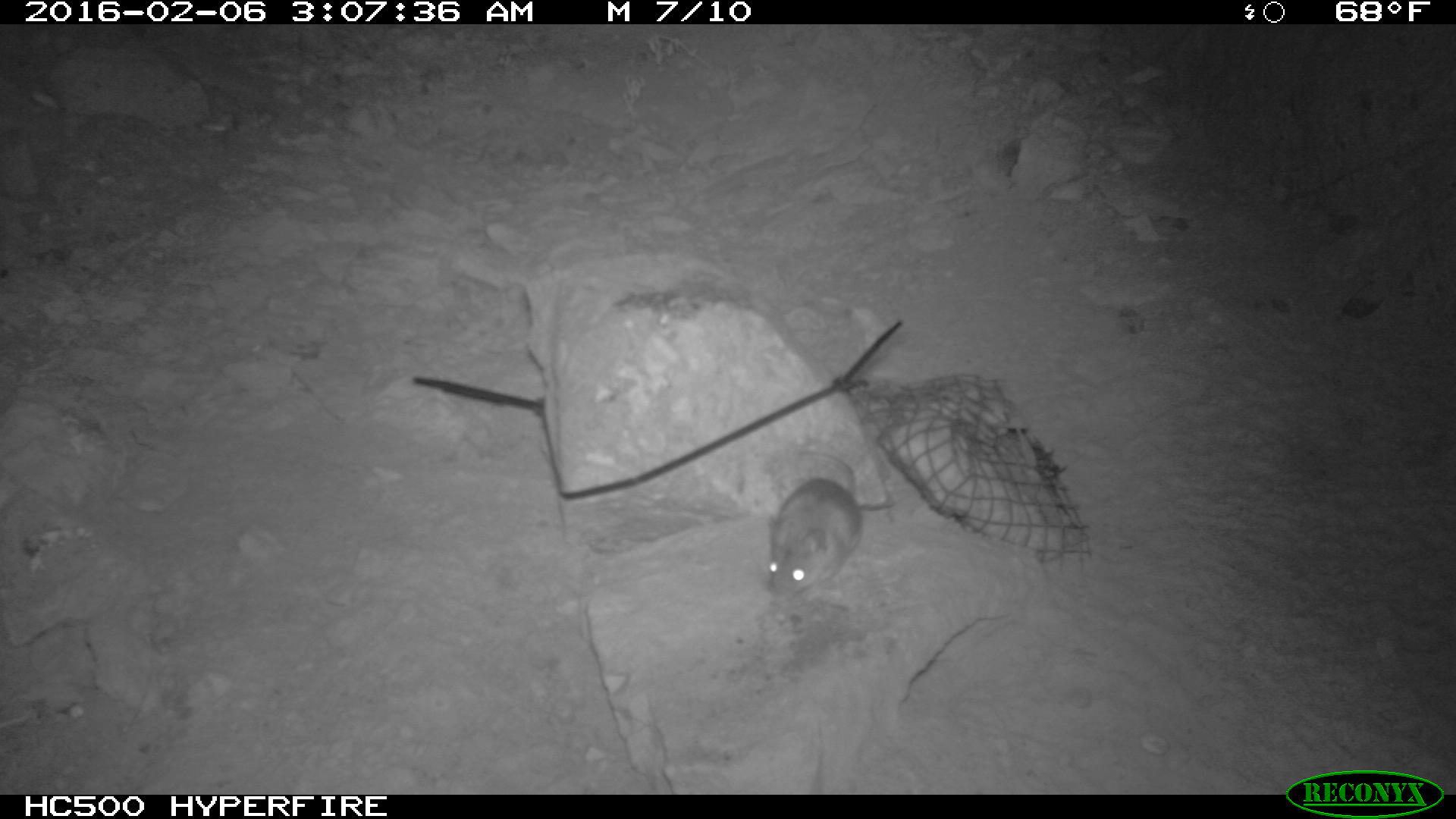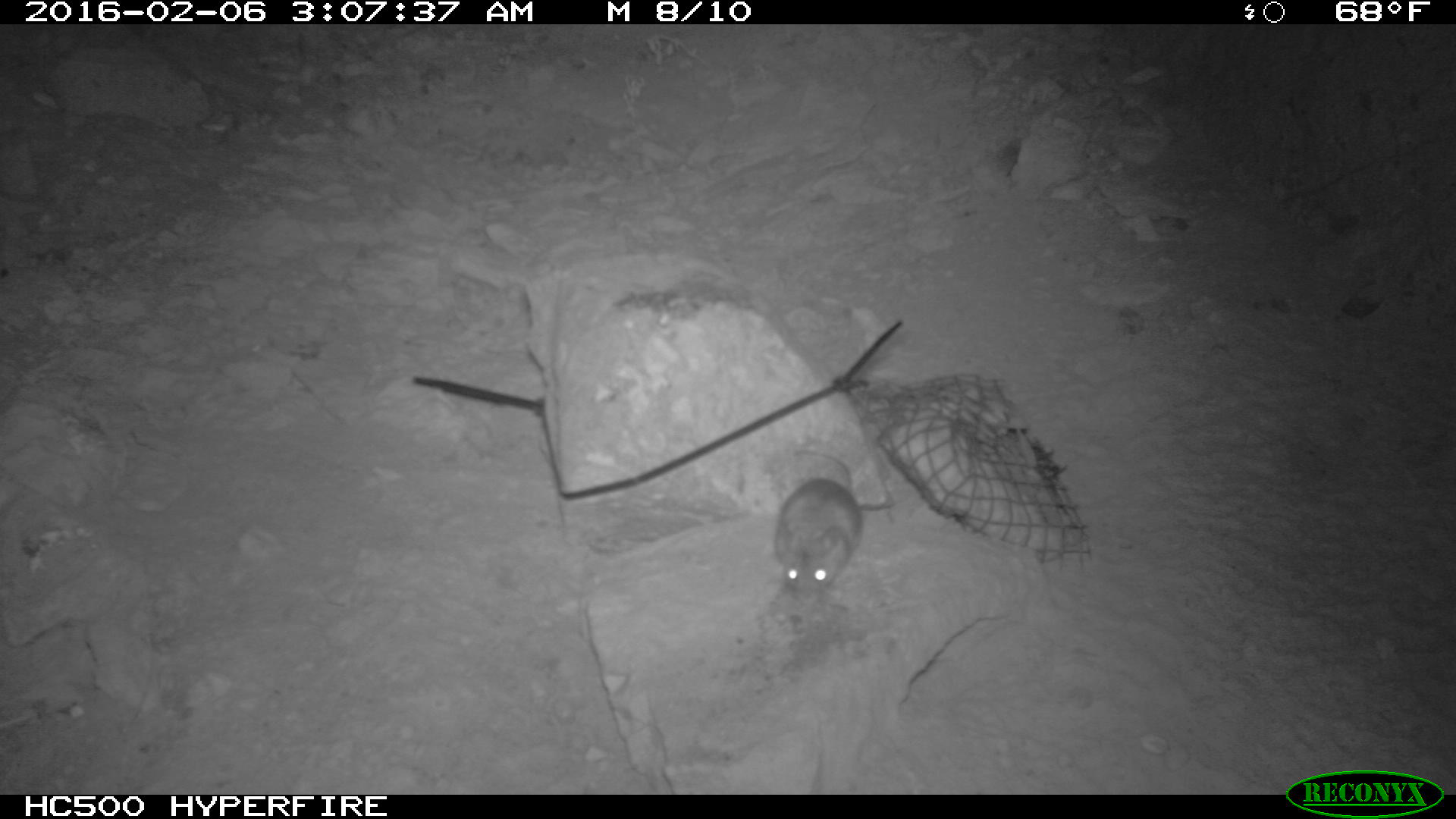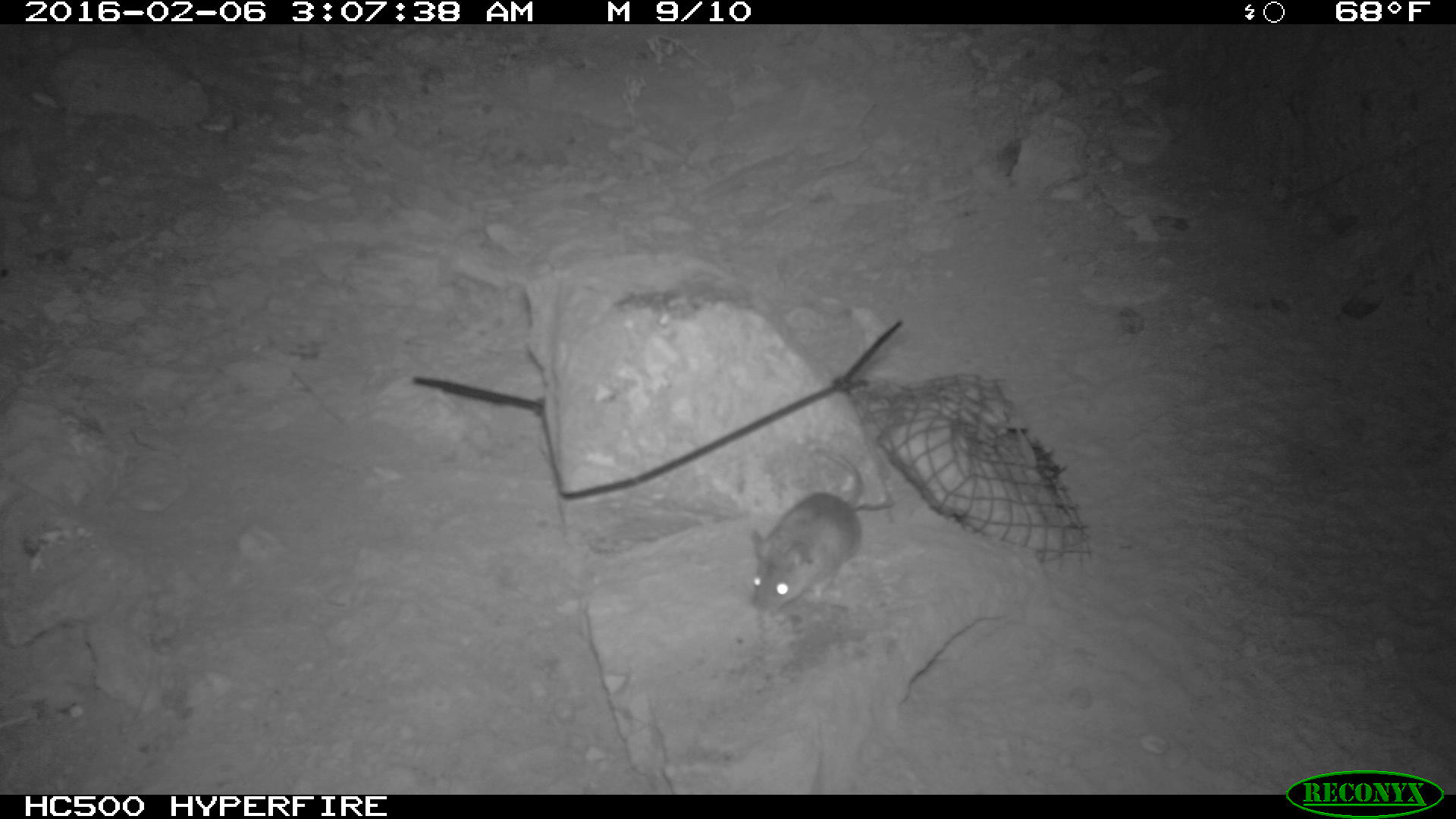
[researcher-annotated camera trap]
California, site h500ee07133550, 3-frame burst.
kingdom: Animalia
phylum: Chordata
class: Mammalia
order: Rodentia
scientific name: Rodentia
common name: rodent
Rodent (Rodentia).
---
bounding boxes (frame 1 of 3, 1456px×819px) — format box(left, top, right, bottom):
rodent: box(766, 451, 861, 601)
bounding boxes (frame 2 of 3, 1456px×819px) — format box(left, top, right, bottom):
rodent: box(775, 450, 863, 600)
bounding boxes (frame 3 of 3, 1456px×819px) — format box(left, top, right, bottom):
rodent: box(749, 452, 861, 616)